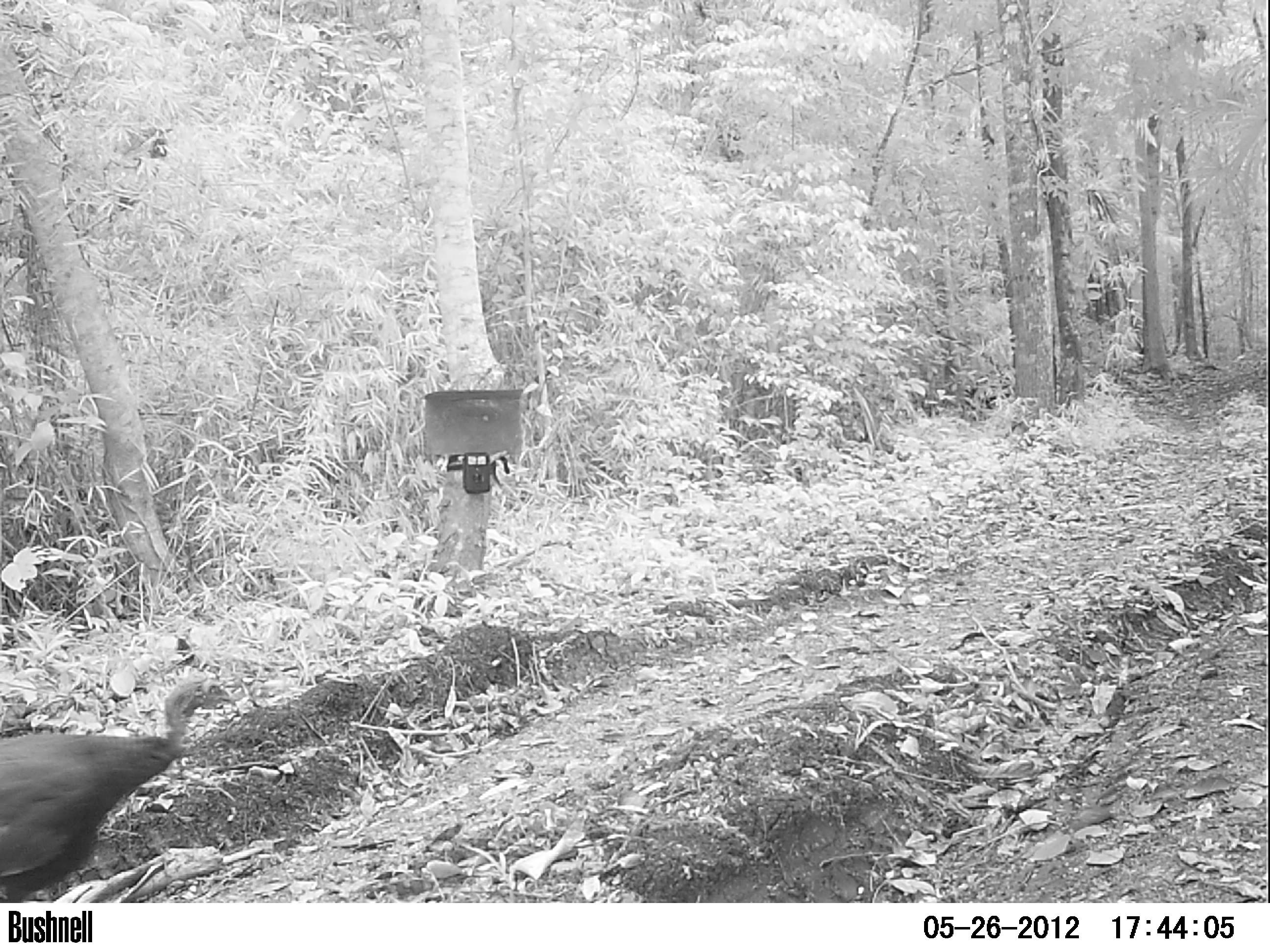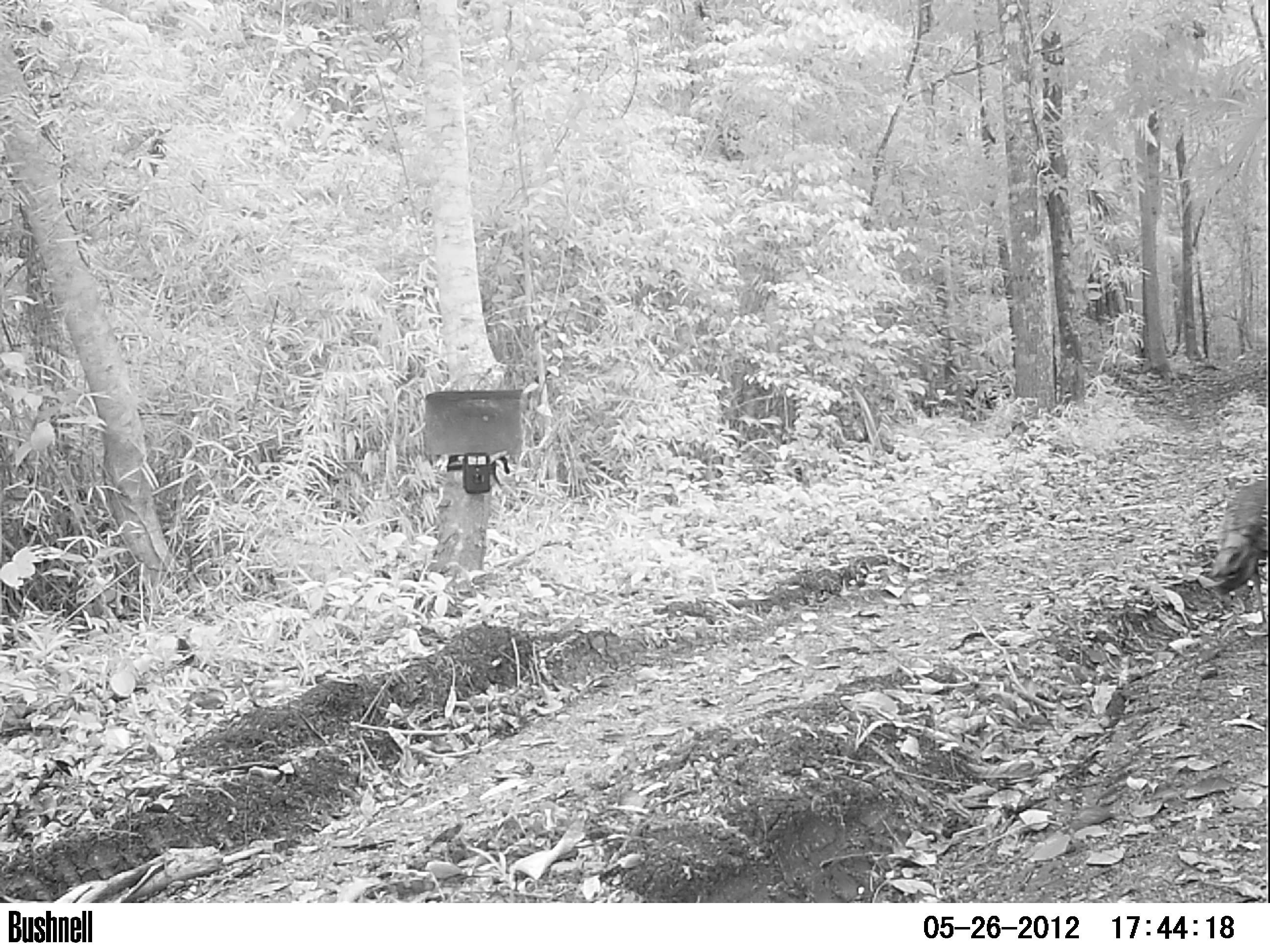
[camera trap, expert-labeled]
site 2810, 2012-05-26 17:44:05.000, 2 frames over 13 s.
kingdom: Animalia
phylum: Chordata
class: Aves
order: Galliformes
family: Phasianidae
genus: Meleagris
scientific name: Meleagris ocellata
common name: ocellated turkey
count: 1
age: adult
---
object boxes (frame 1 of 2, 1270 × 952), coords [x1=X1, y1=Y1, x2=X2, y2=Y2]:
meleagris ocellata: [x1=0, y1=669, x2=240, y2=902]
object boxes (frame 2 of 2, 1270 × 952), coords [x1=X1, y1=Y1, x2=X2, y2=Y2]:
meleagris ocellata: [x1=1202, y1=475, x2=1270, y2=630]